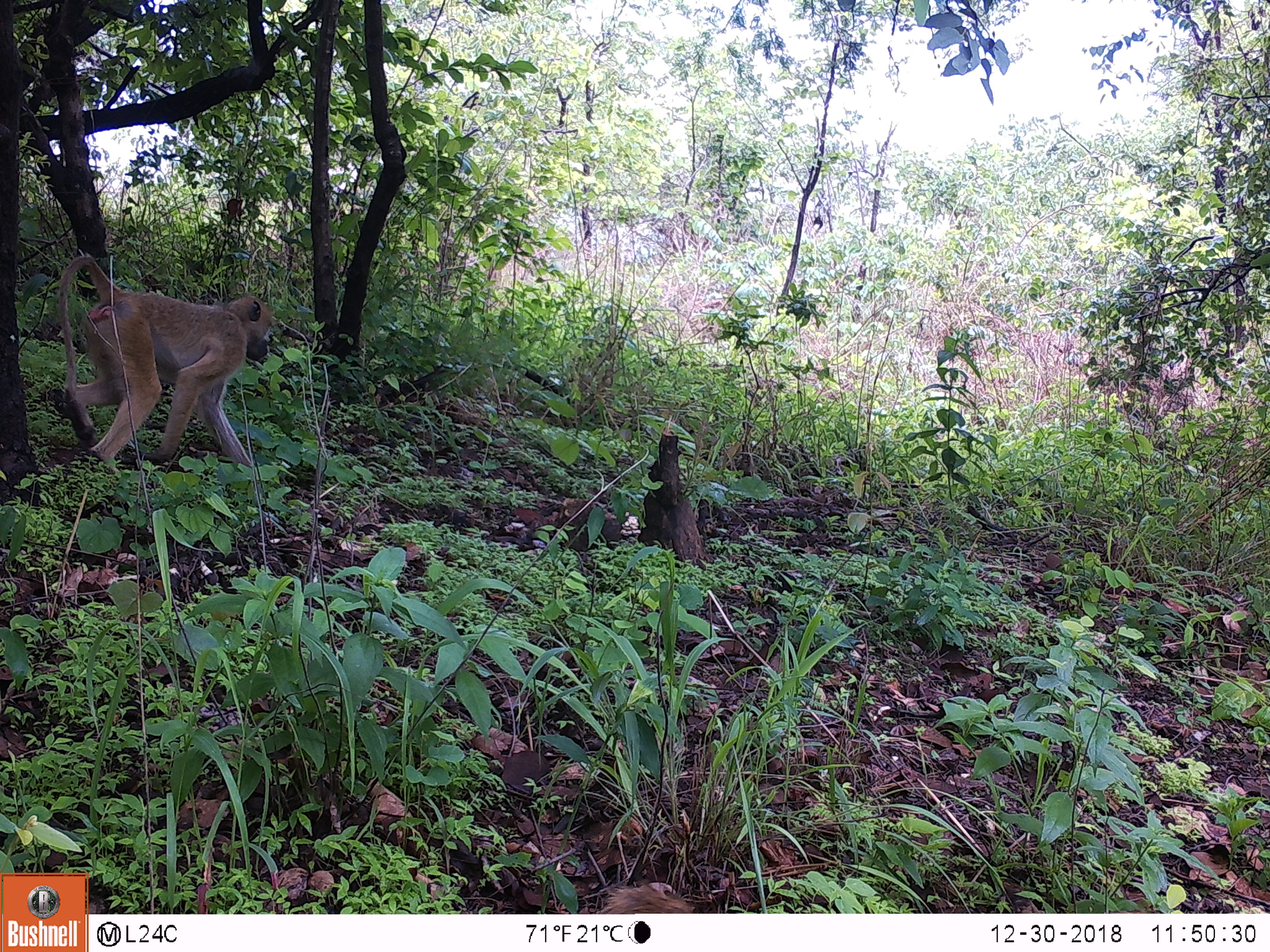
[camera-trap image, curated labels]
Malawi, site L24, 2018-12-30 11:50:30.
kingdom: Animalia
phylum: Chordata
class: Mammalia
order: Primates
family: Cercopithecidae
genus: Papio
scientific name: Papio cynocephalus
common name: yellow baboon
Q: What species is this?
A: Yellow baboon (Papio cynocephalus).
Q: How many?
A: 1.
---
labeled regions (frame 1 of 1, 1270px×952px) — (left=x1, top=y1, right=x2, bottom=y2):
yellow baboon: (left=42, top=231, right=280, bottom=488)